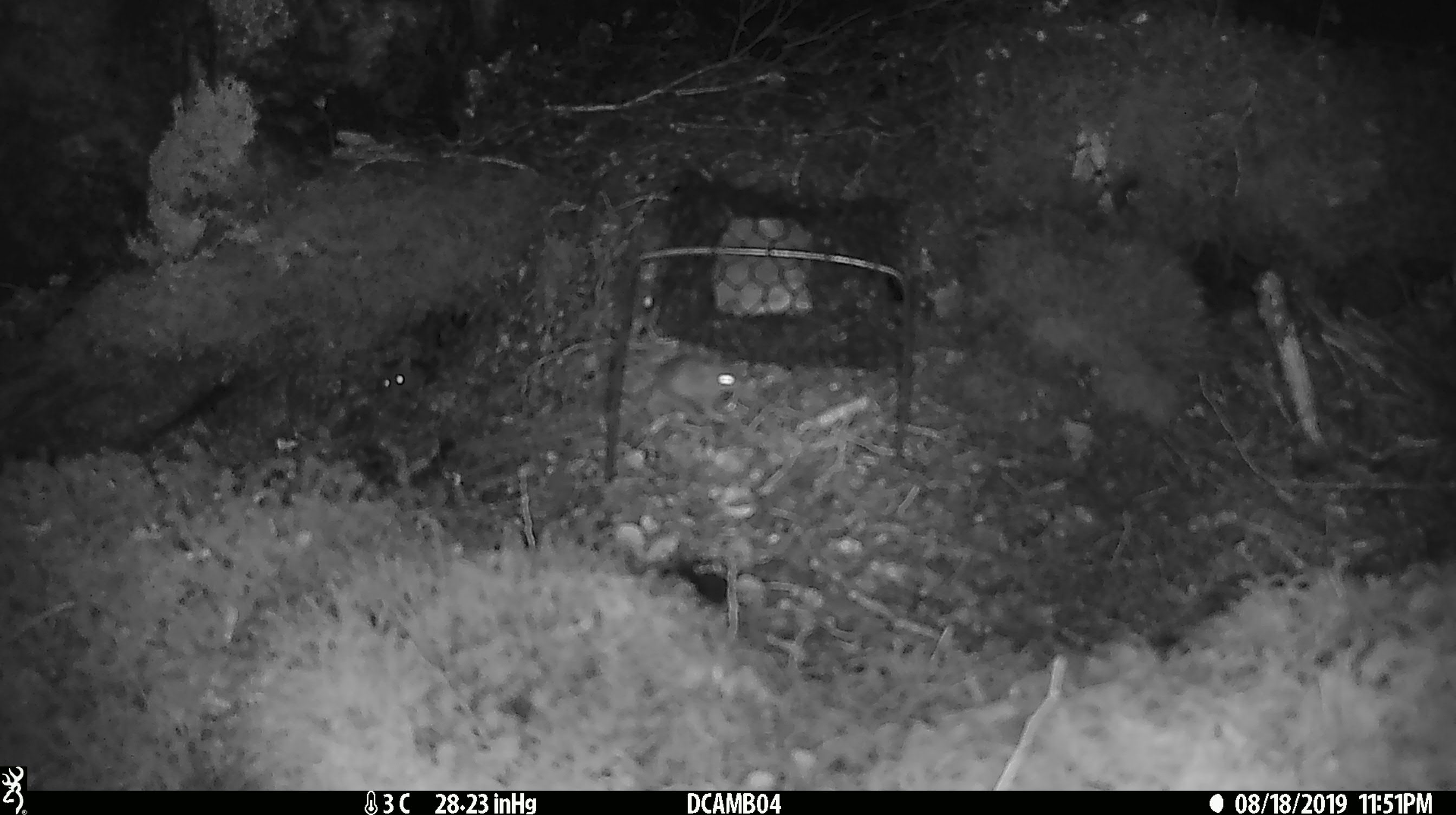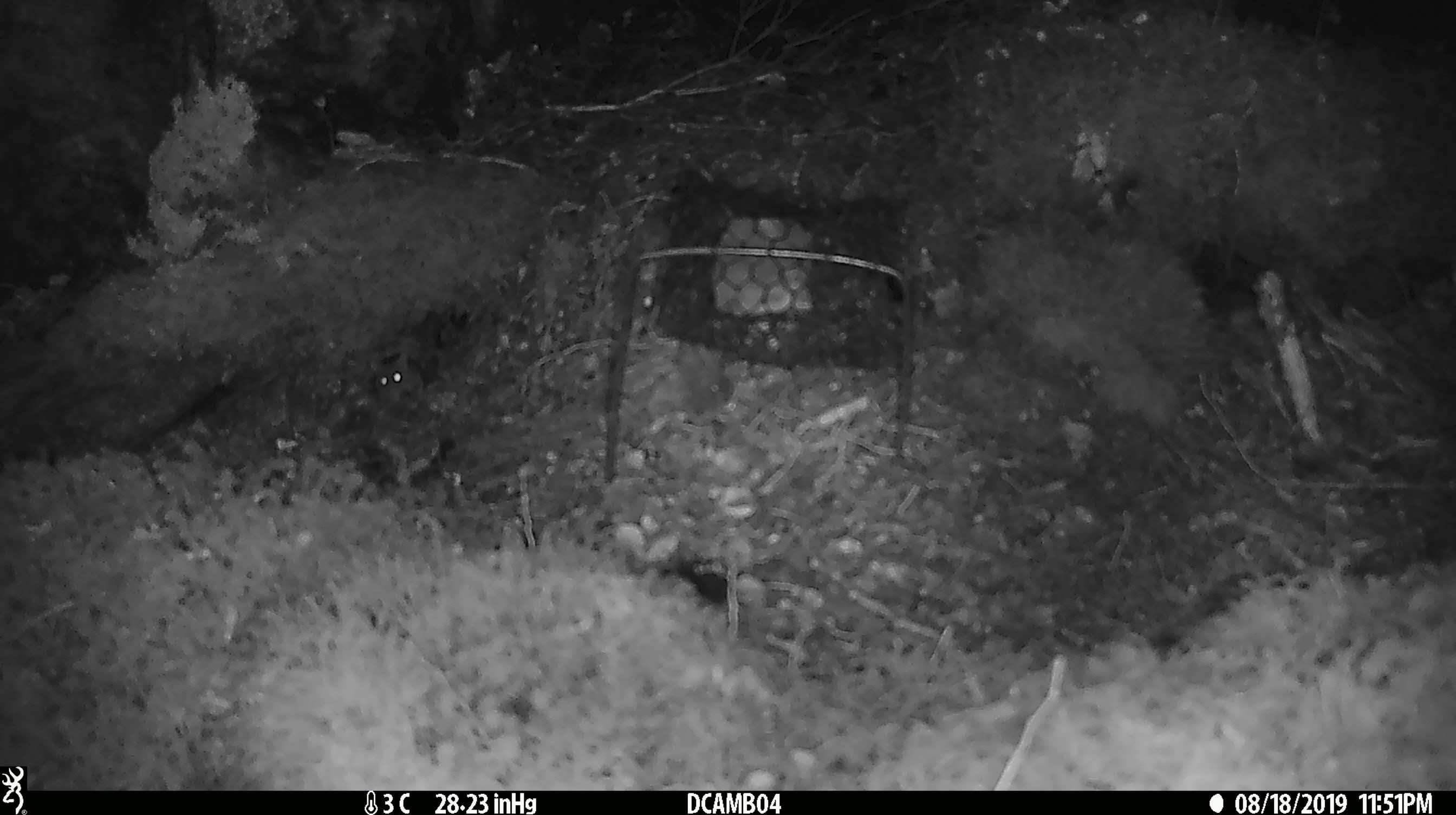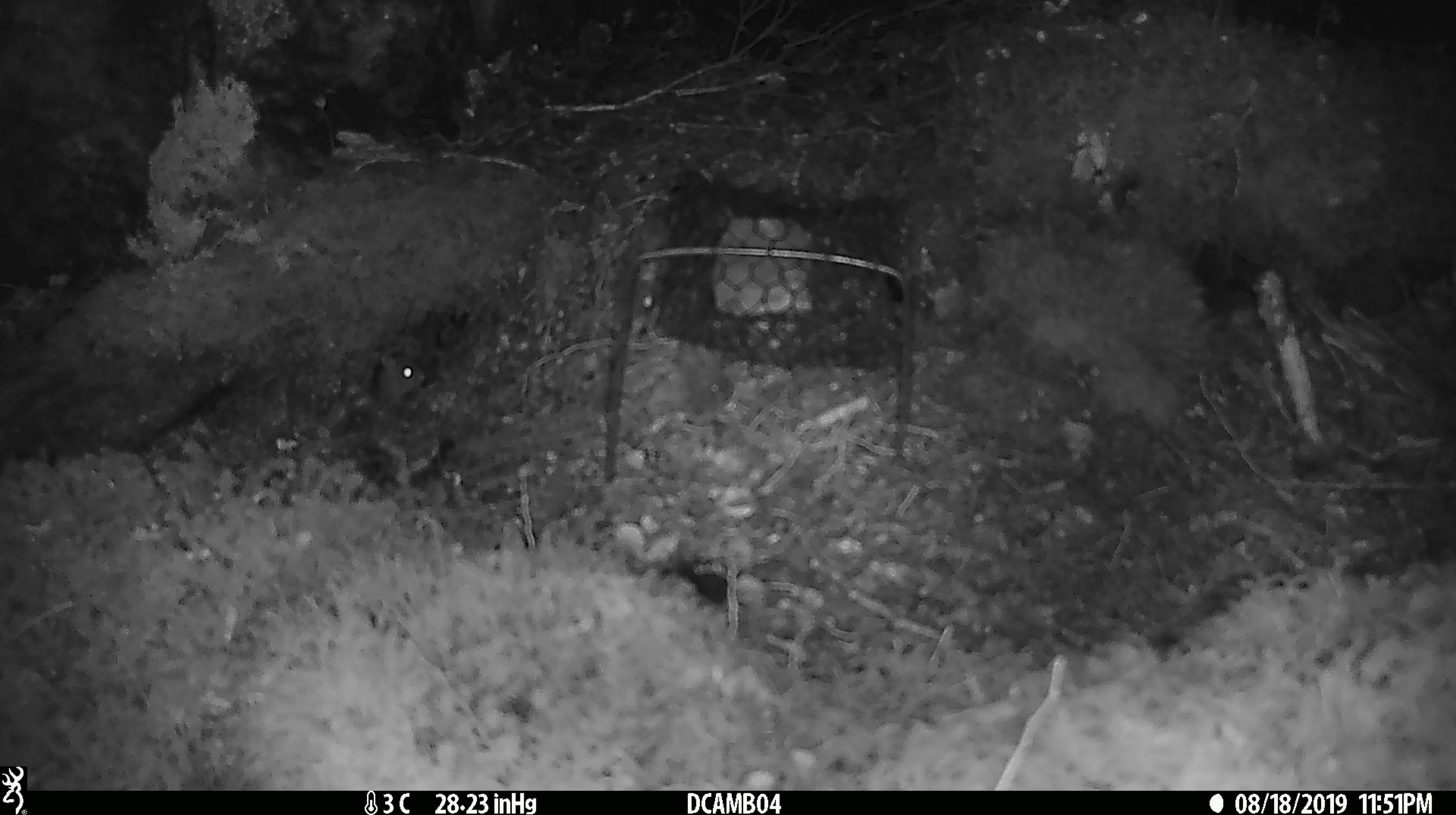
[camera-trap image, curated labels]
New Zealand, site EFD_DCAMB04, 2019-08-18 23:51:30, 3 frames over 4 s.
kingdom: Animalia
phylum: Chordata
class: Mammalia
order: Rodentia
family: Muridae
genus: Mus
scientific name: Mus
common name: mouse